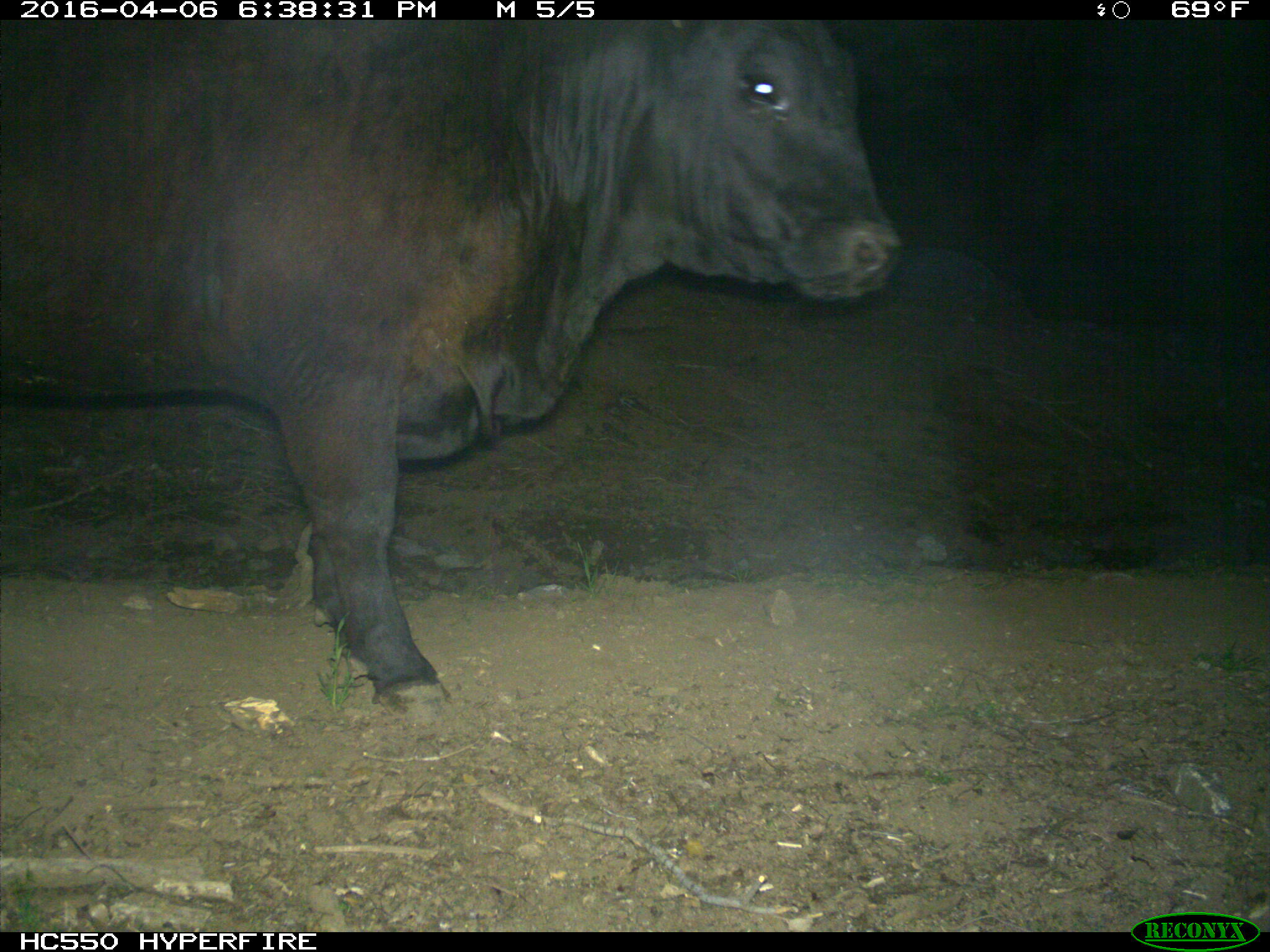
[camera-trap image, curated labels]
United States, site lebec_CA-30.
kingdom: Animalia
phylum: Chordata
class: Mammalia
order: Artiodactyla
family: Bovidae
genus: Bos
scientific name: Bos taurus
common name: domestic cow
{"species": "Bos taurus (domestic cow)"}